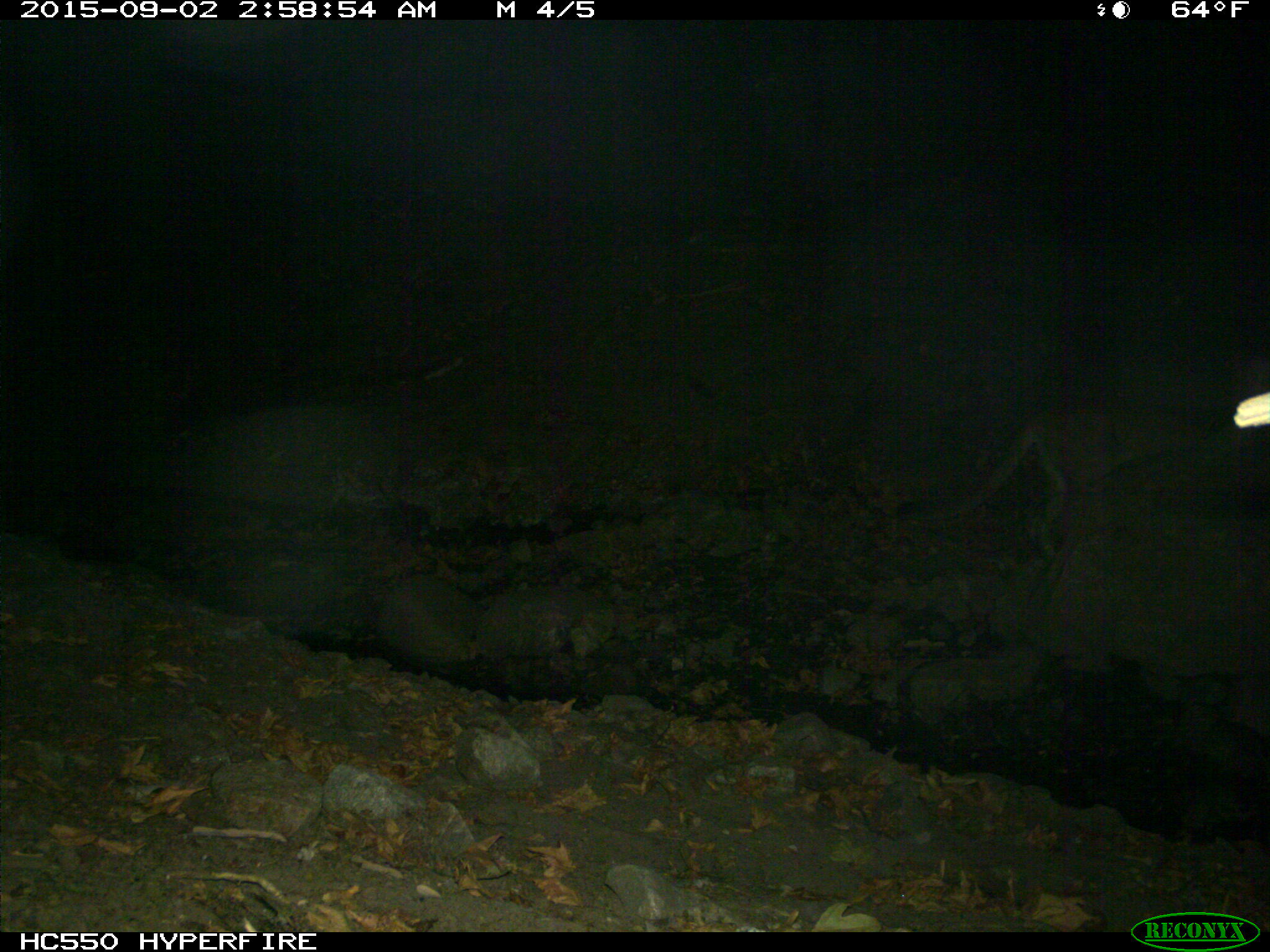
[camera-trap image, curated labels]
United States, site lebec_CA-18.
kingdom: Animalia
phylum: Chordata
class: Mammalia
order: Carnivora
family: Felidae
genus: Puma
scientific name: Puma concolor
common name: mountain lion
Puma concolor (mountain lion).